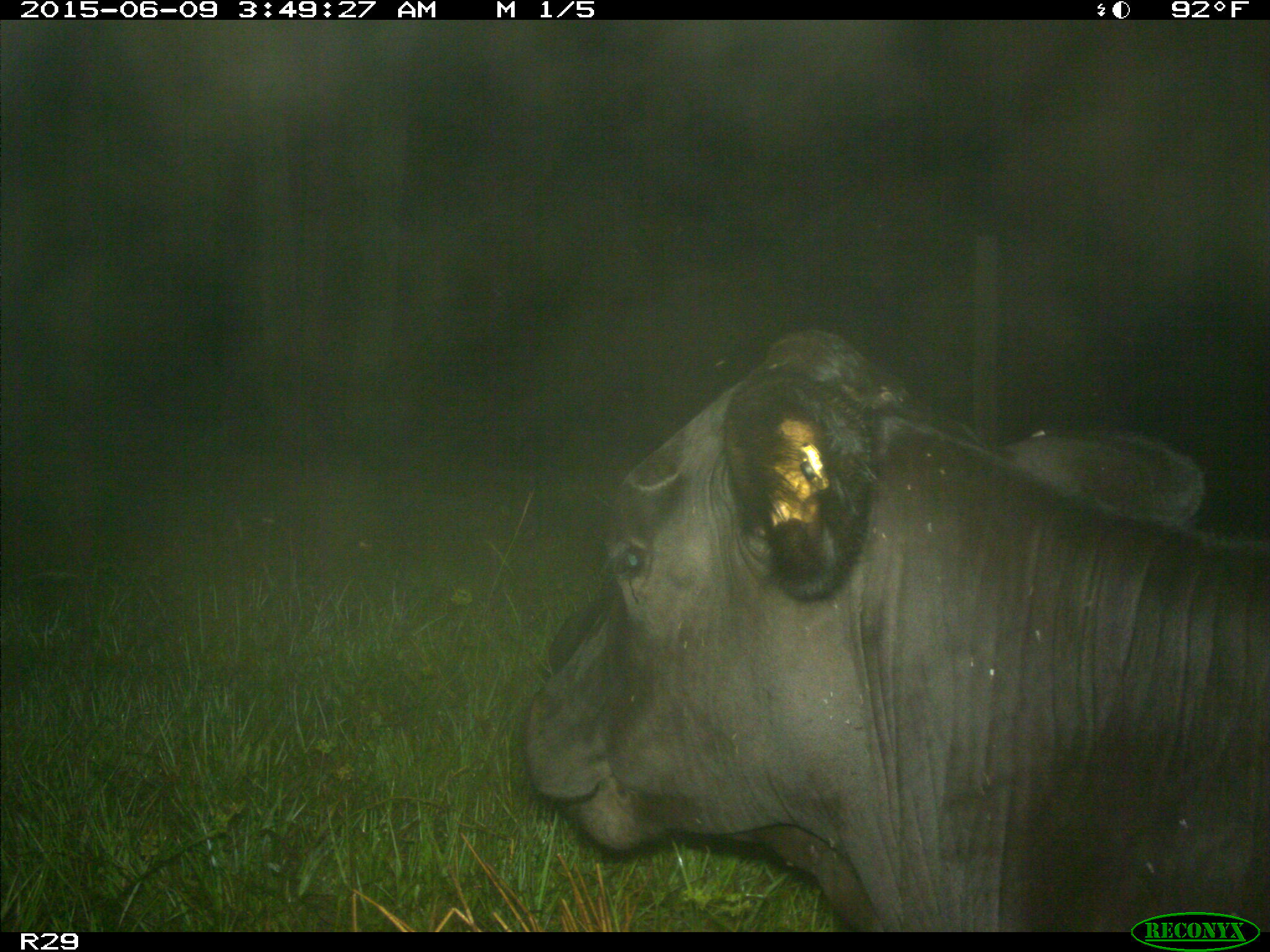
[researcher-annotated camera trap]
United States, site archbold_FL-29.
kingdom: Animalia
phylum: Chordata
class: Mammalia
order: Artiodactyla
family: Bovidae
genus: Bos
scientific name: Bos taurus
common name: domestic cow